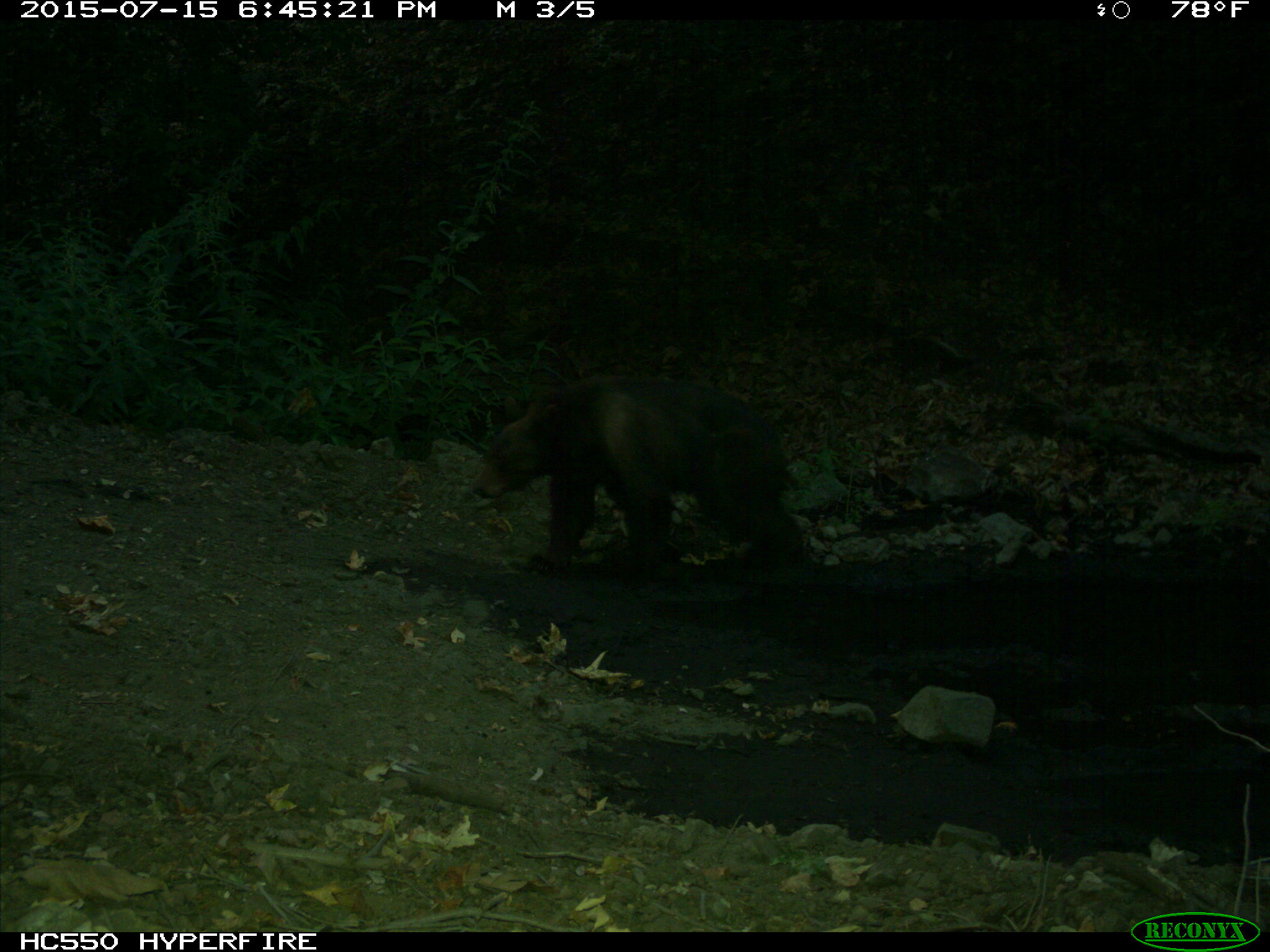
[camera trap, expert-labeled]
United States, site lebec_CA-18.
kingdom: Animalia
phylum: Chordata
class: Mammalia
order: Carnivora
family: Ursidae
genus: Ursus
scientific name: Ursus americanus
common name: american black bear